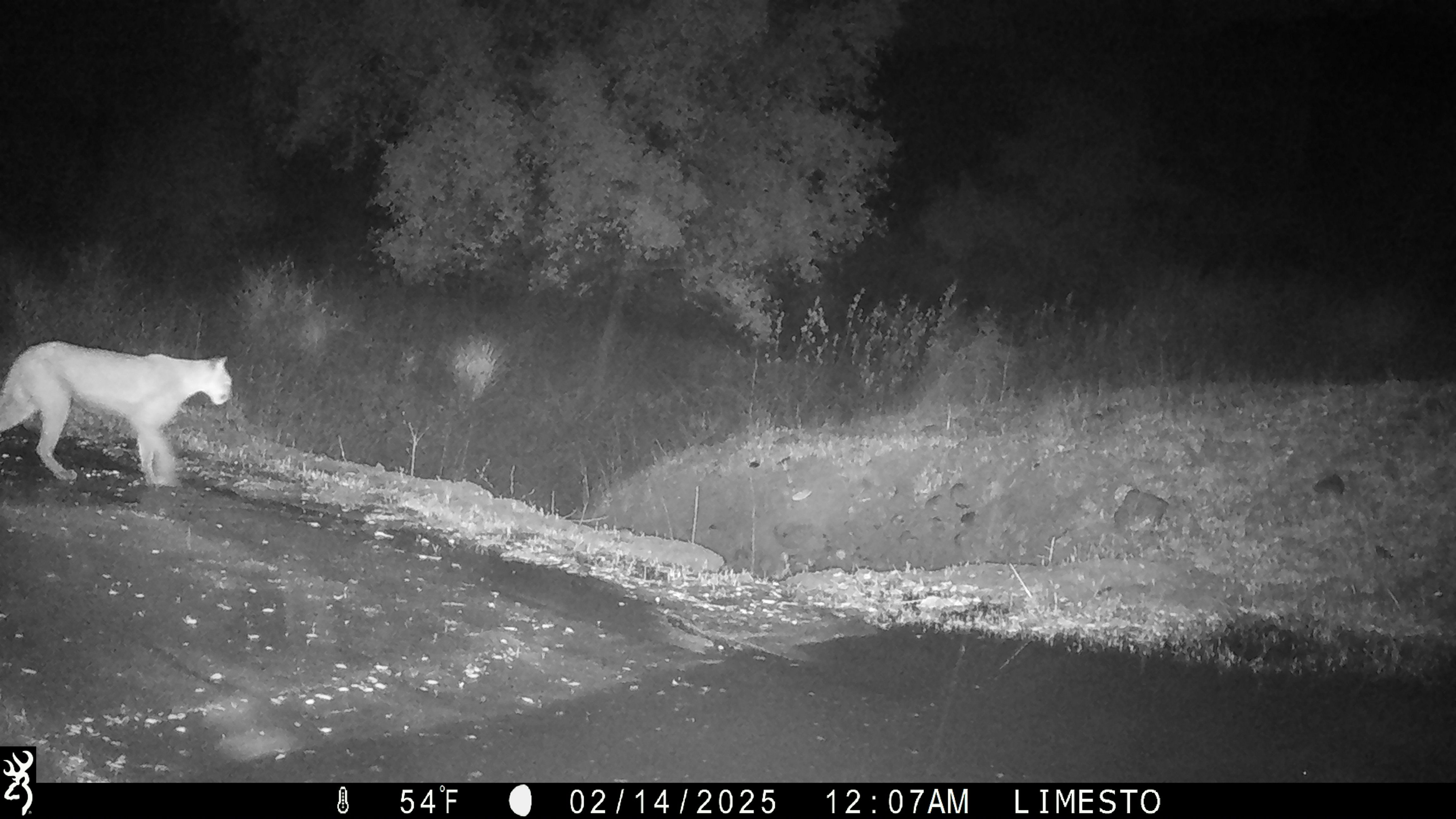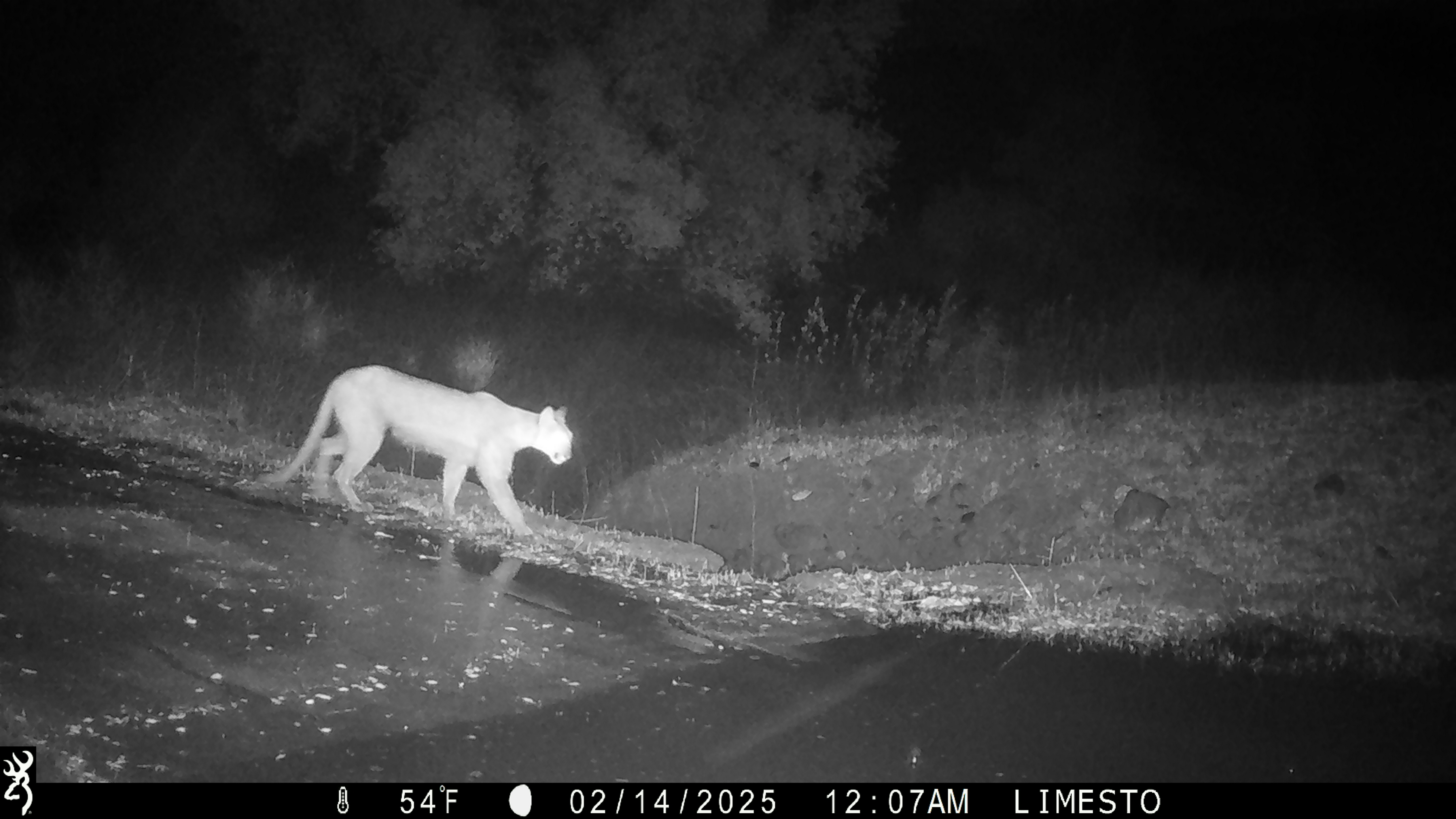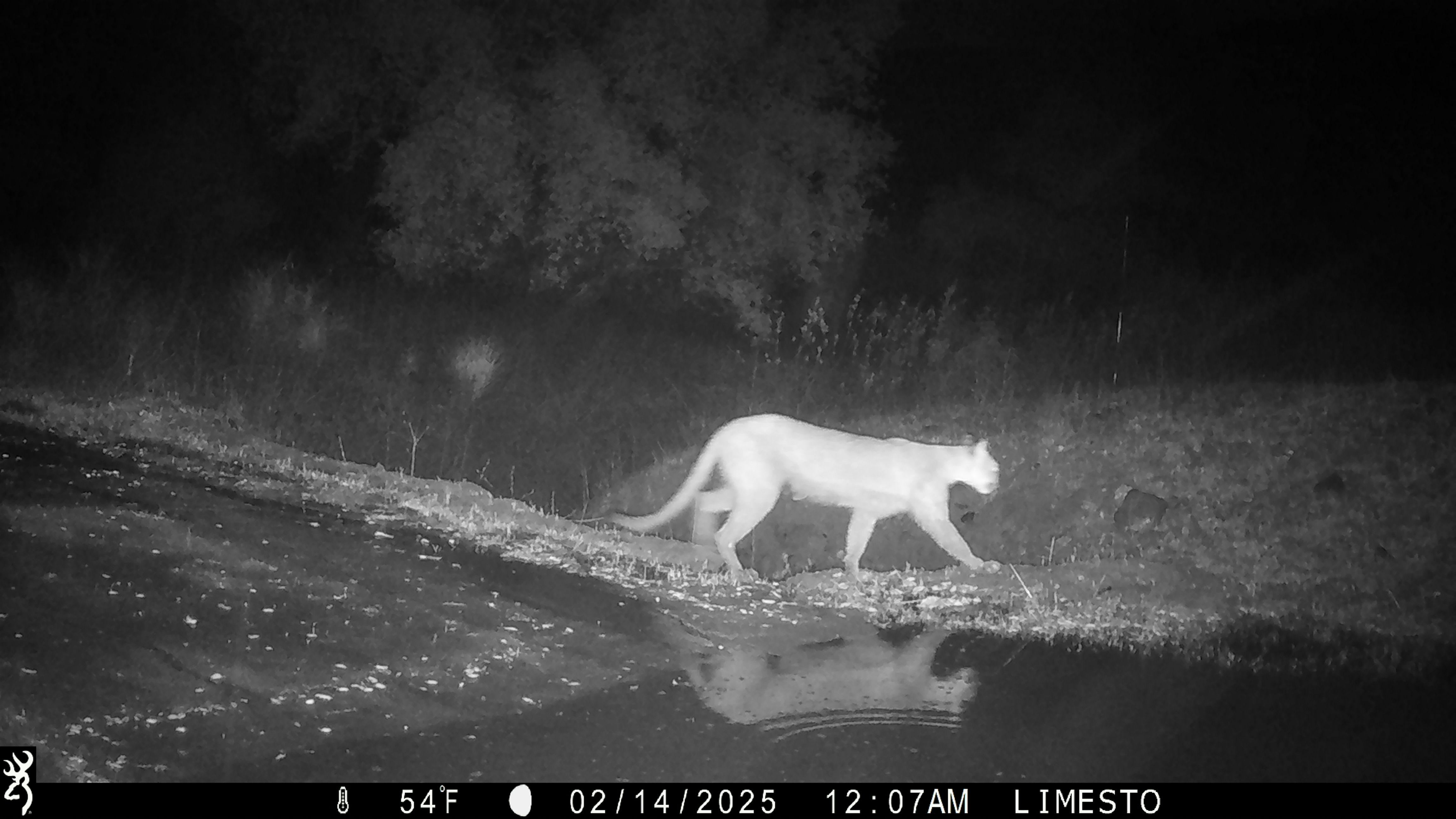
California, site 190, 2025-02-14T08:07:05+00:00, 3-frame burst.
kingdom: Animalia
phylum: Chordata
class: Mammalia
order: Carnivora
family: Felidae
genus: Puma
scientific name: Puma concolor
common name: puma